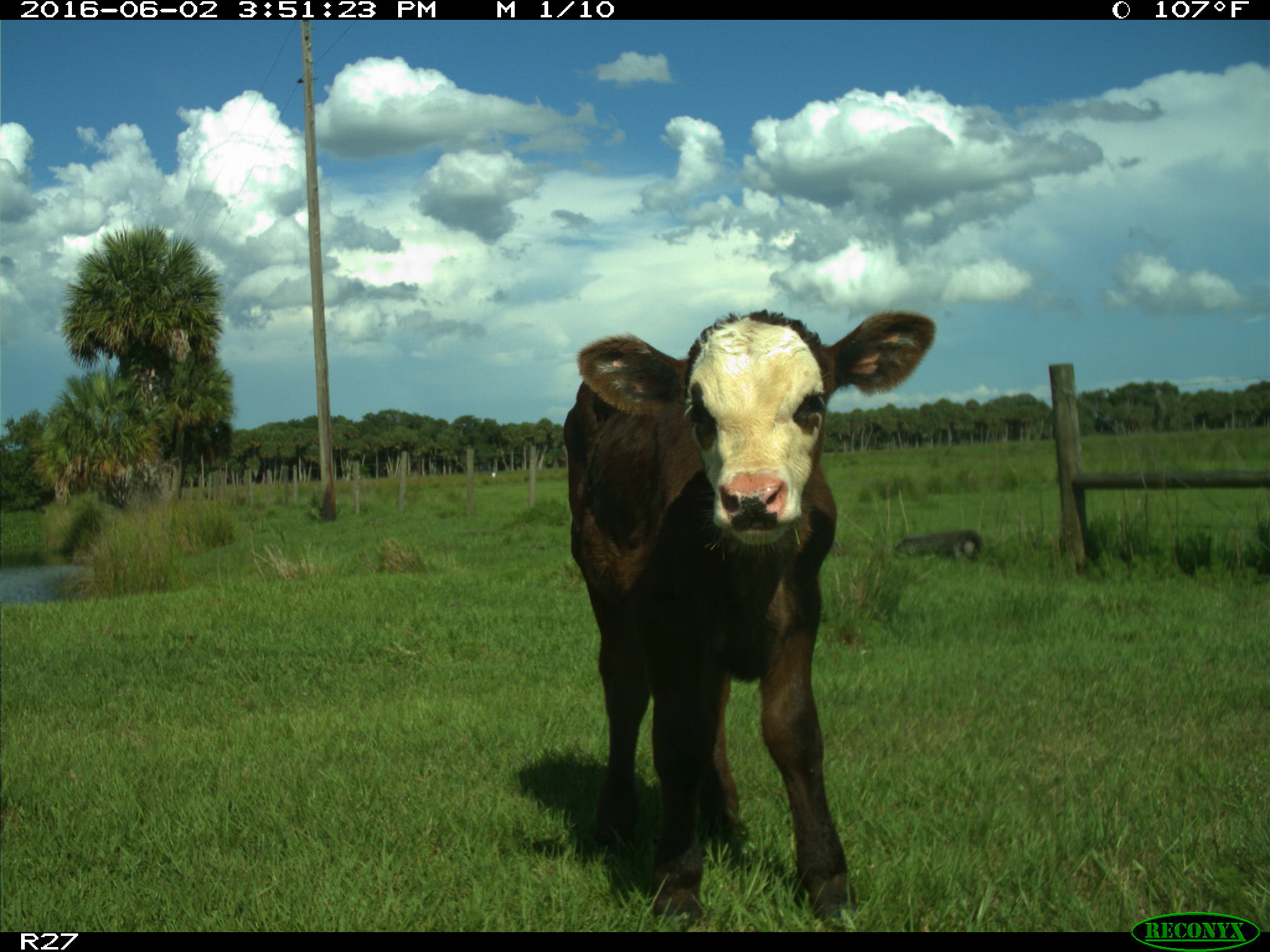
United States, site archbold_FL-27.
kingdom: Animalia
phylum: Chordata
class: Mammalia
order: Artiodactyla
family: Bovidae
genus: Bos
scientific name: Bos taurus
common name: domestic cow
Bos taurus (domestic cow).